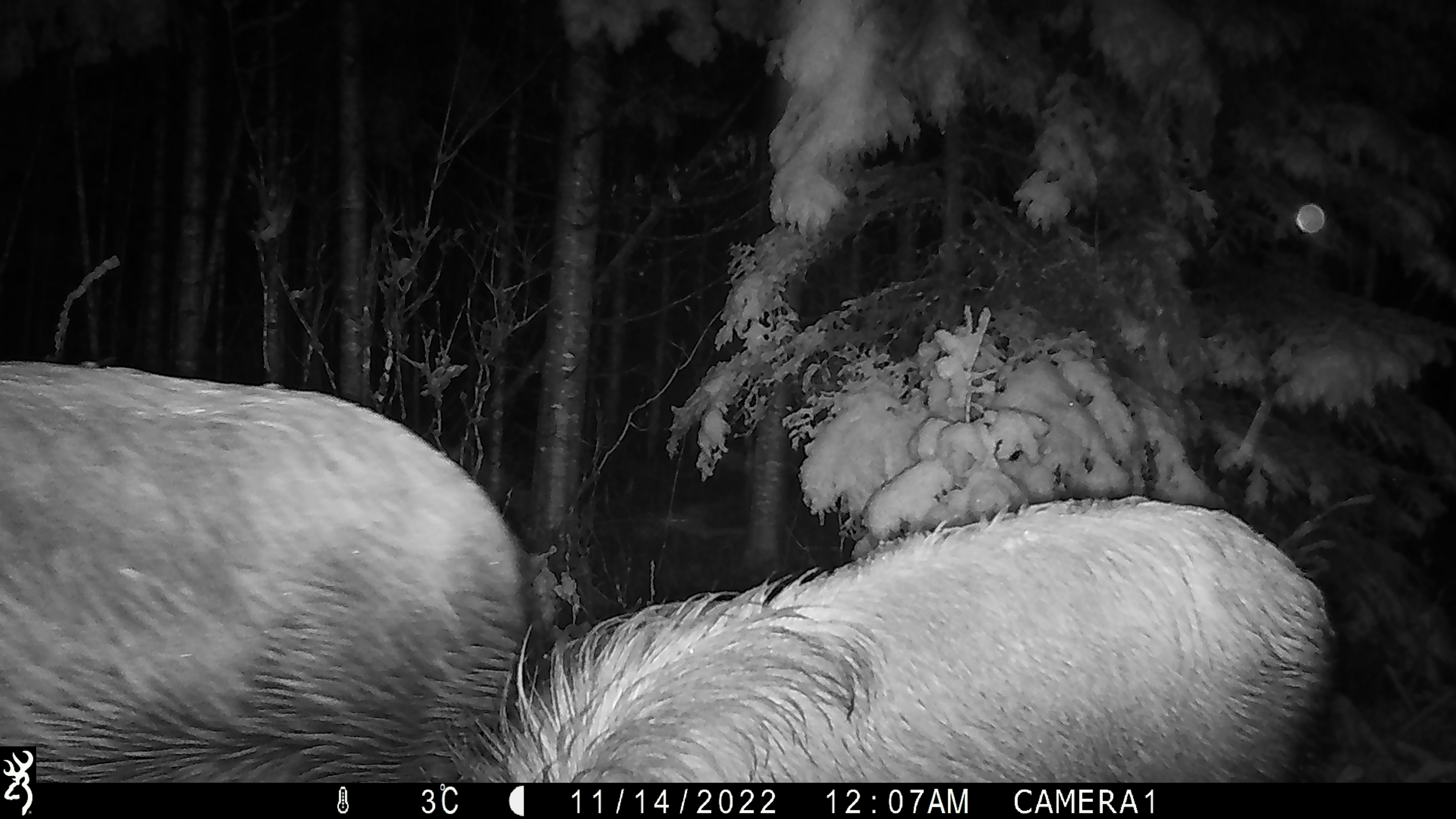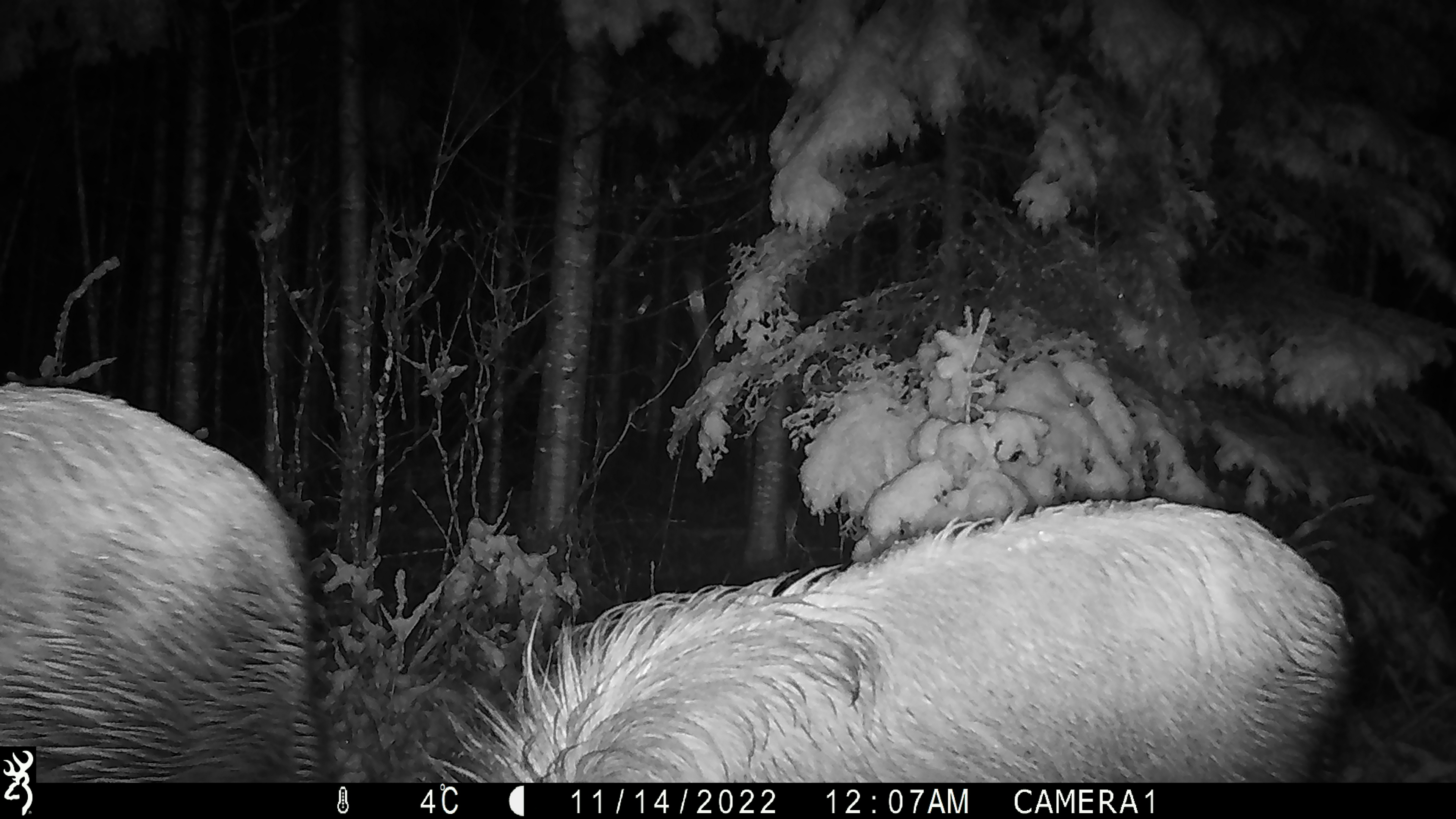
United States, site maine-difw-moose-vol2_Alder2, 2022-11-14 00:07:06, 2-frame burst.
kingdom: Animalia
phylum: Chordata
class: Mammalia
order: Artiodactyla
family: Cervidae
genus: Alces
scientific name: Alces alces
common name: moose